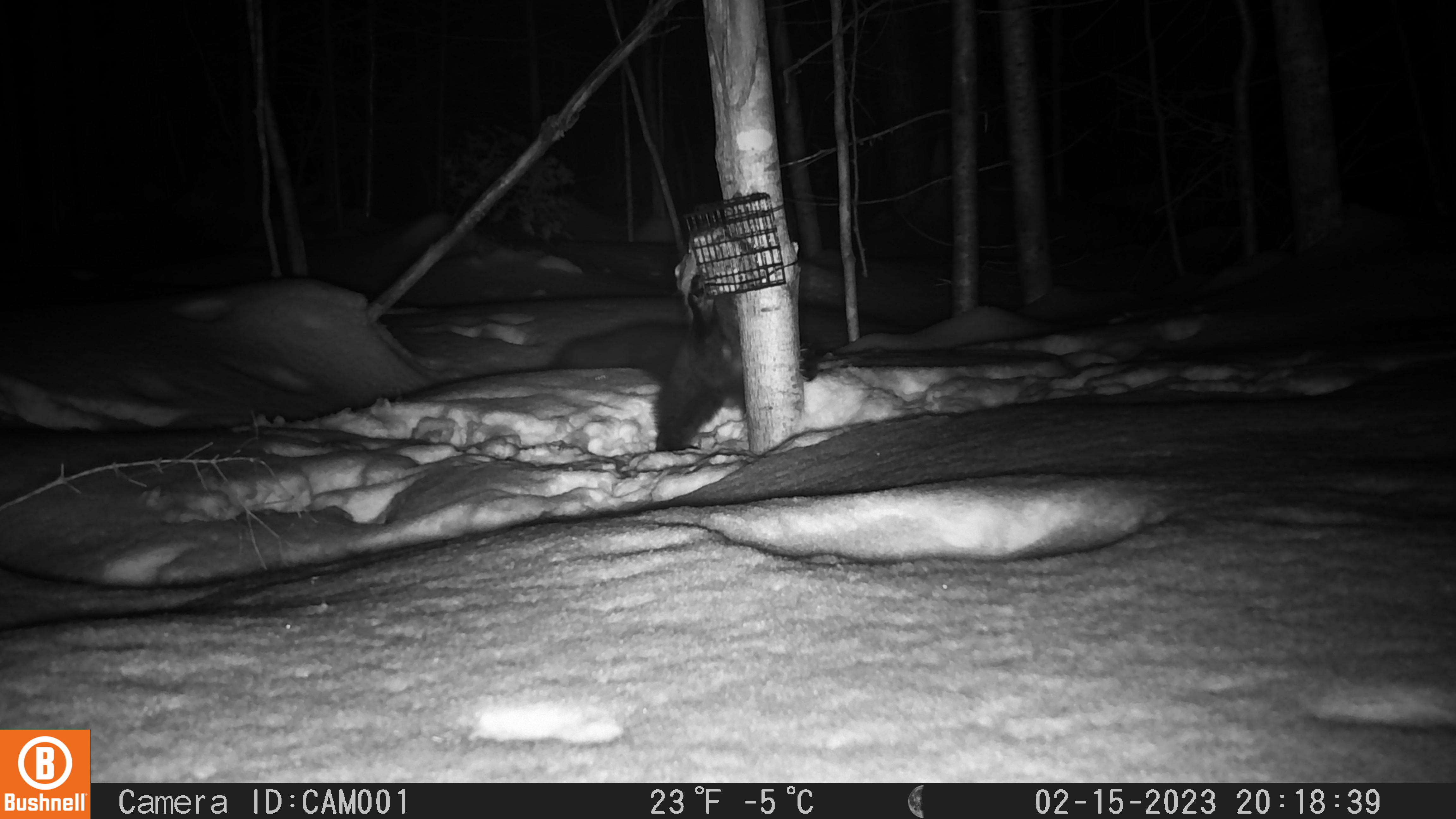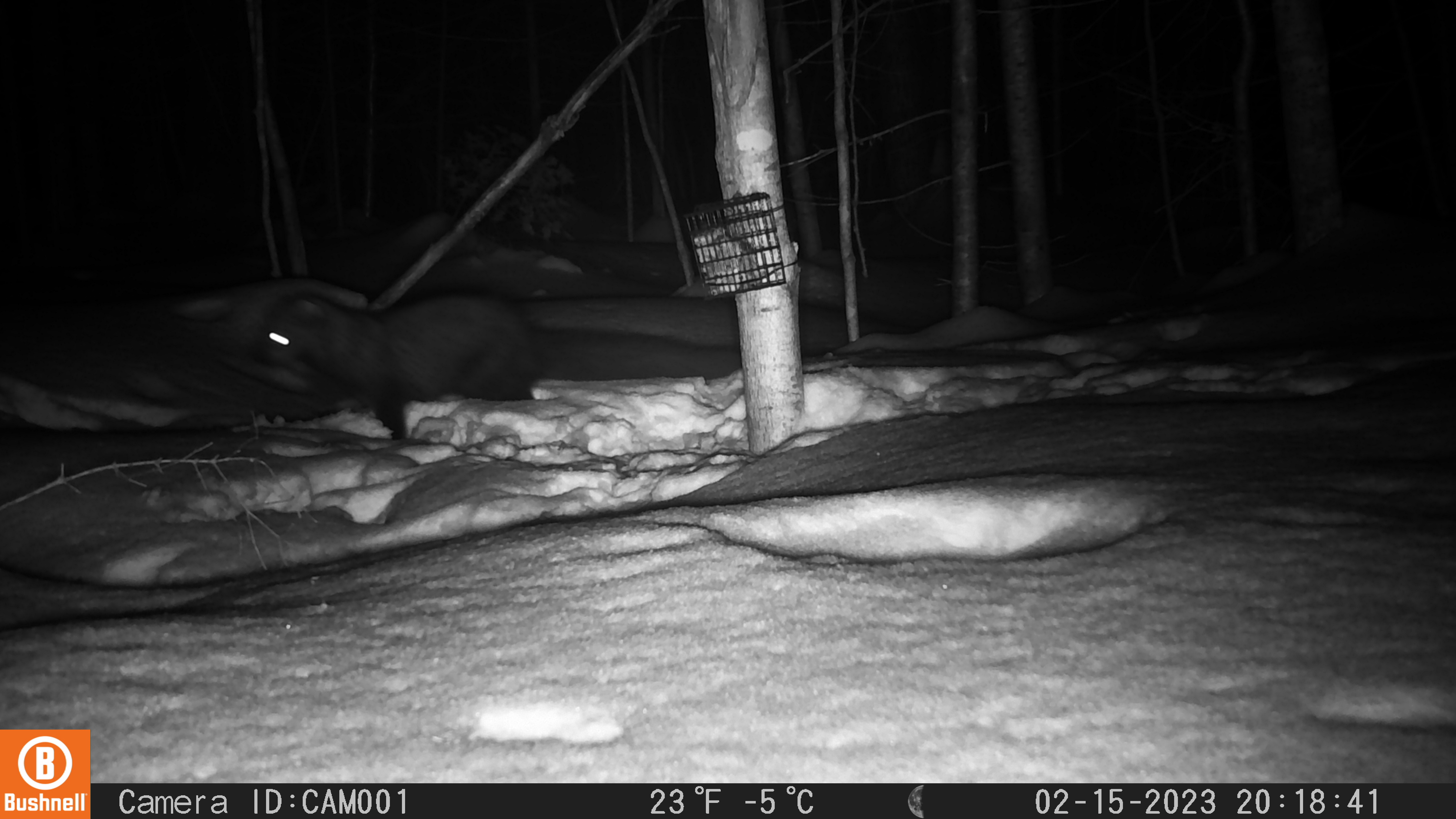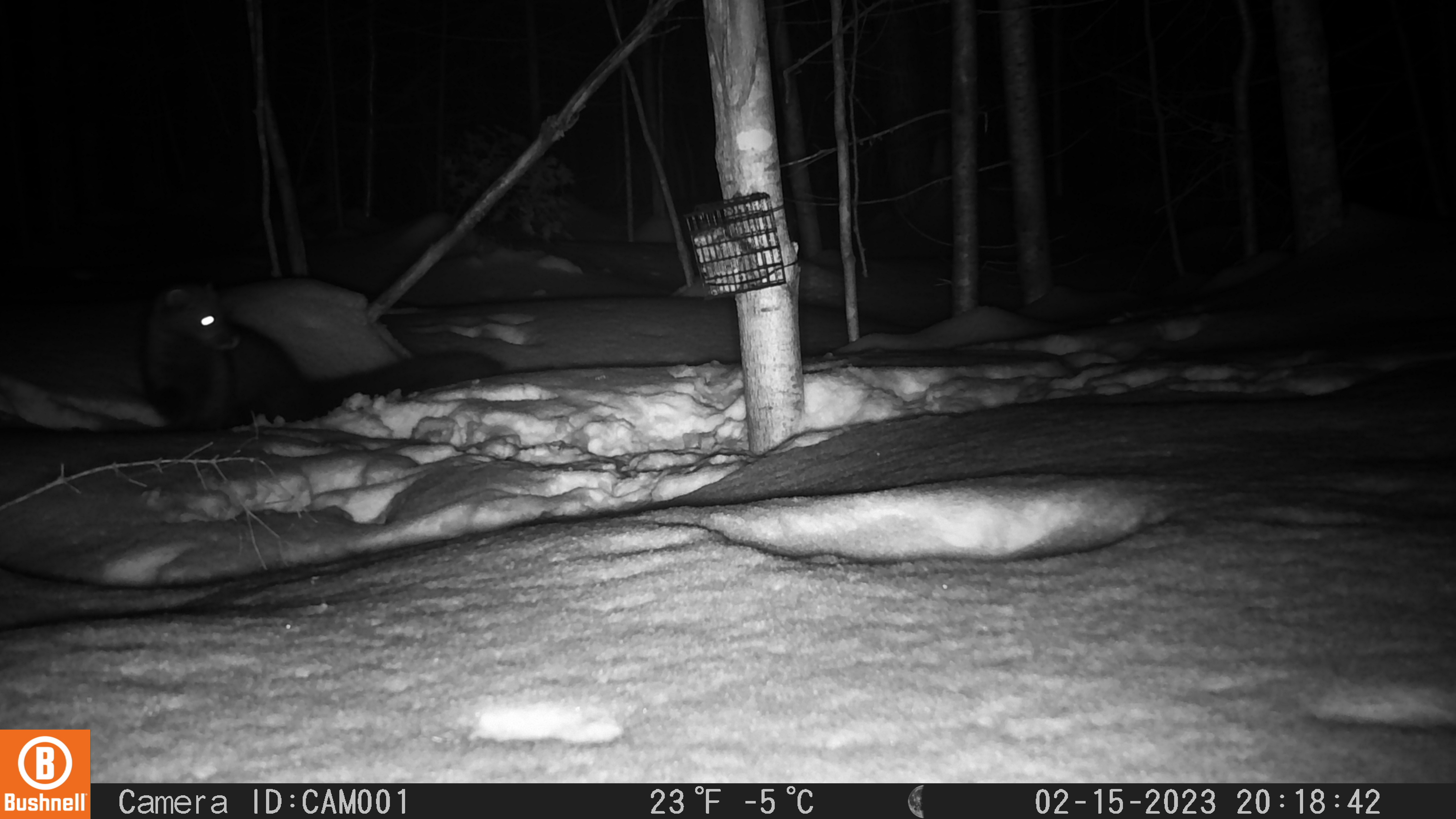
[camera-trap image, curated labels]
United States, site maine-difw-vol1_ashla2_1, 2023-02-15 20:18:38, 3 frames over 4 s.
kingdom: Animalia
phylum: Chordata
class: Mammalia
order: Carnivora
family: Mustelidae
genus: Pekania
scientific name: Pekania pennanti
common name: fisher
Fisher (Pekania pennanti).